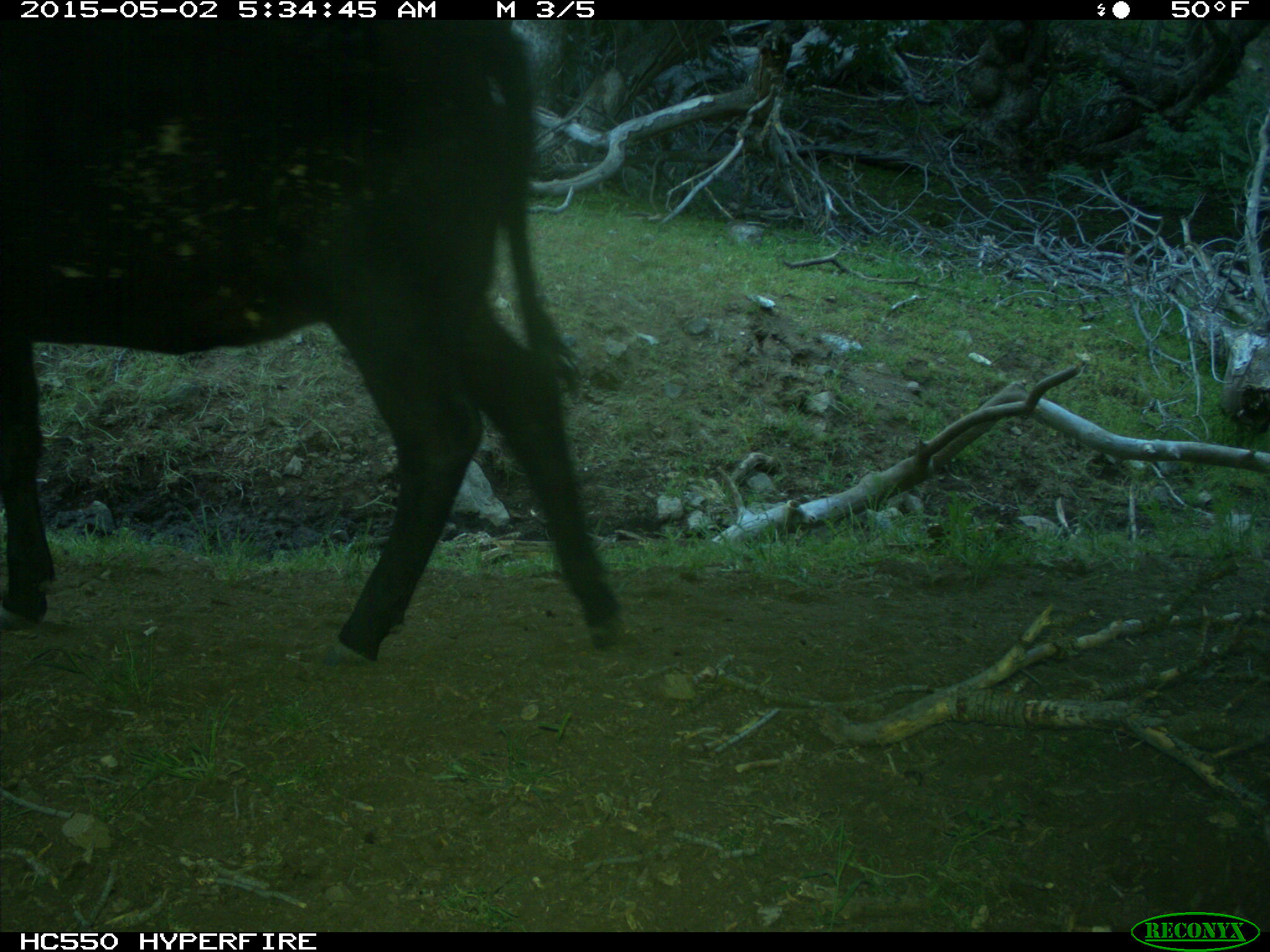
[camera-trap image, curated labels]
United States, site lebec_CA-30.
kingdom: Animalia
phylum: Chordata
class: Mammalia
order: Artiodactyla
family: Bovidae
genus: Bos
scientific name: Bos taurus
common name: domestic cow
Bos taurus (domestic cow).